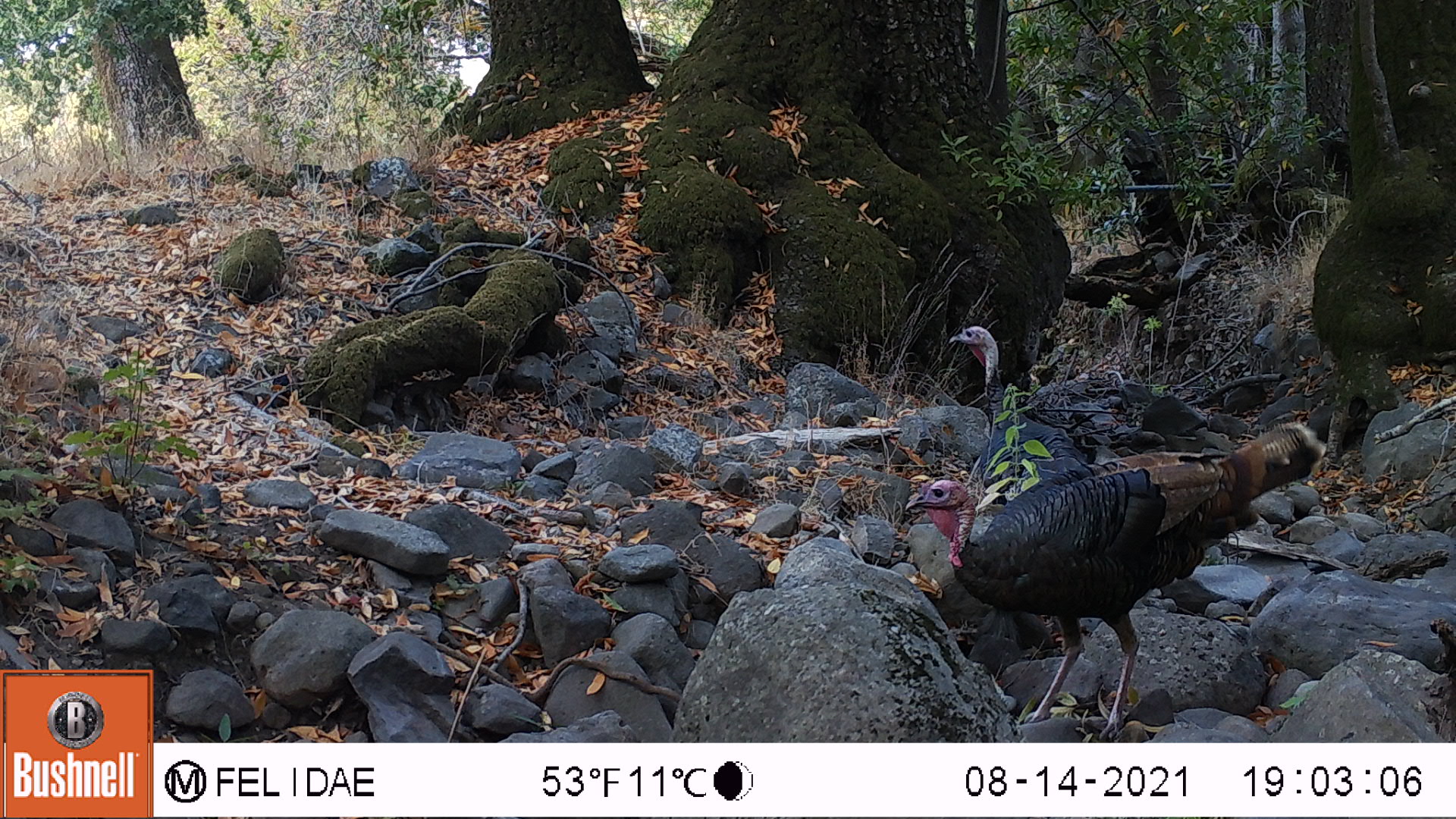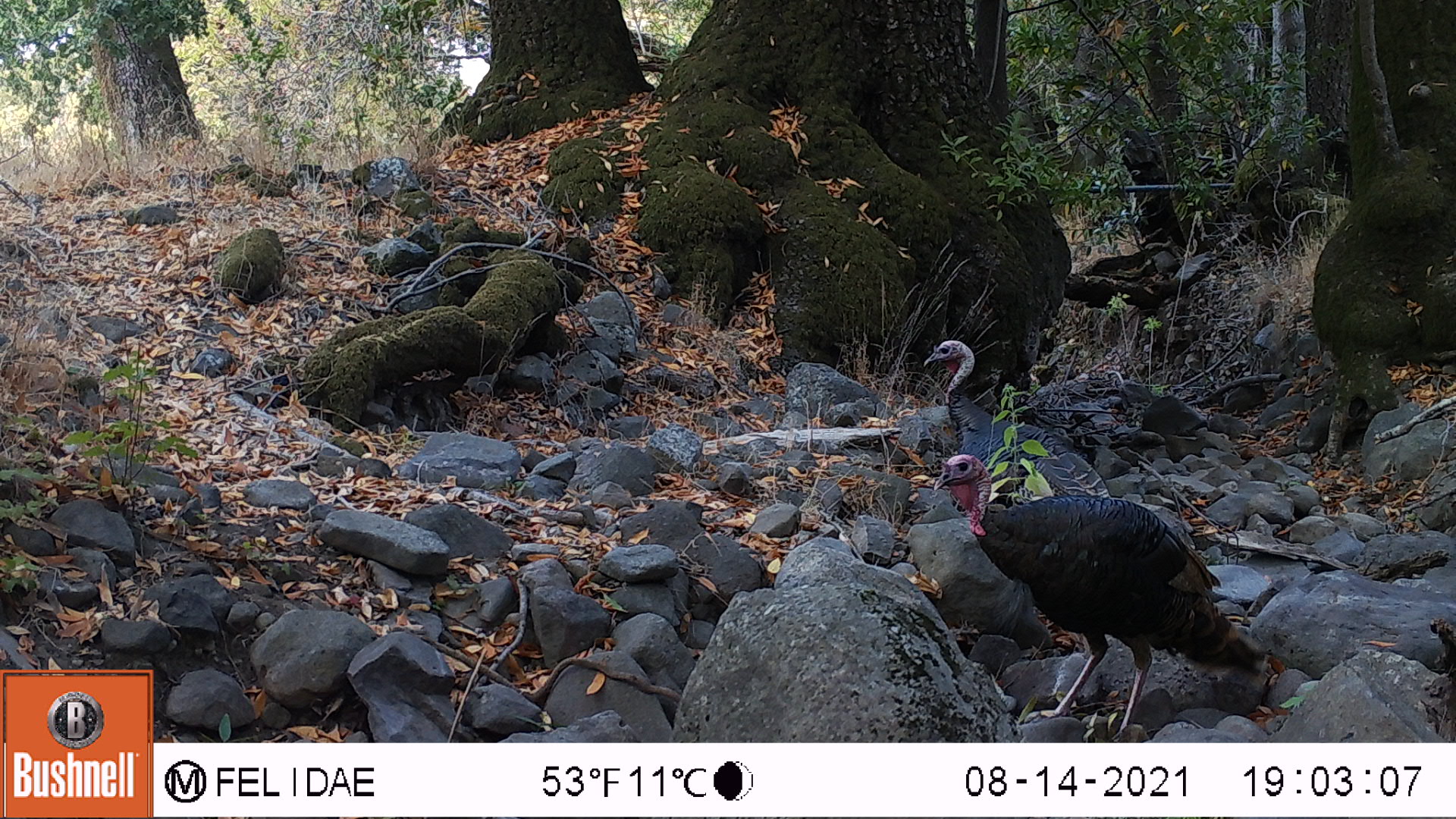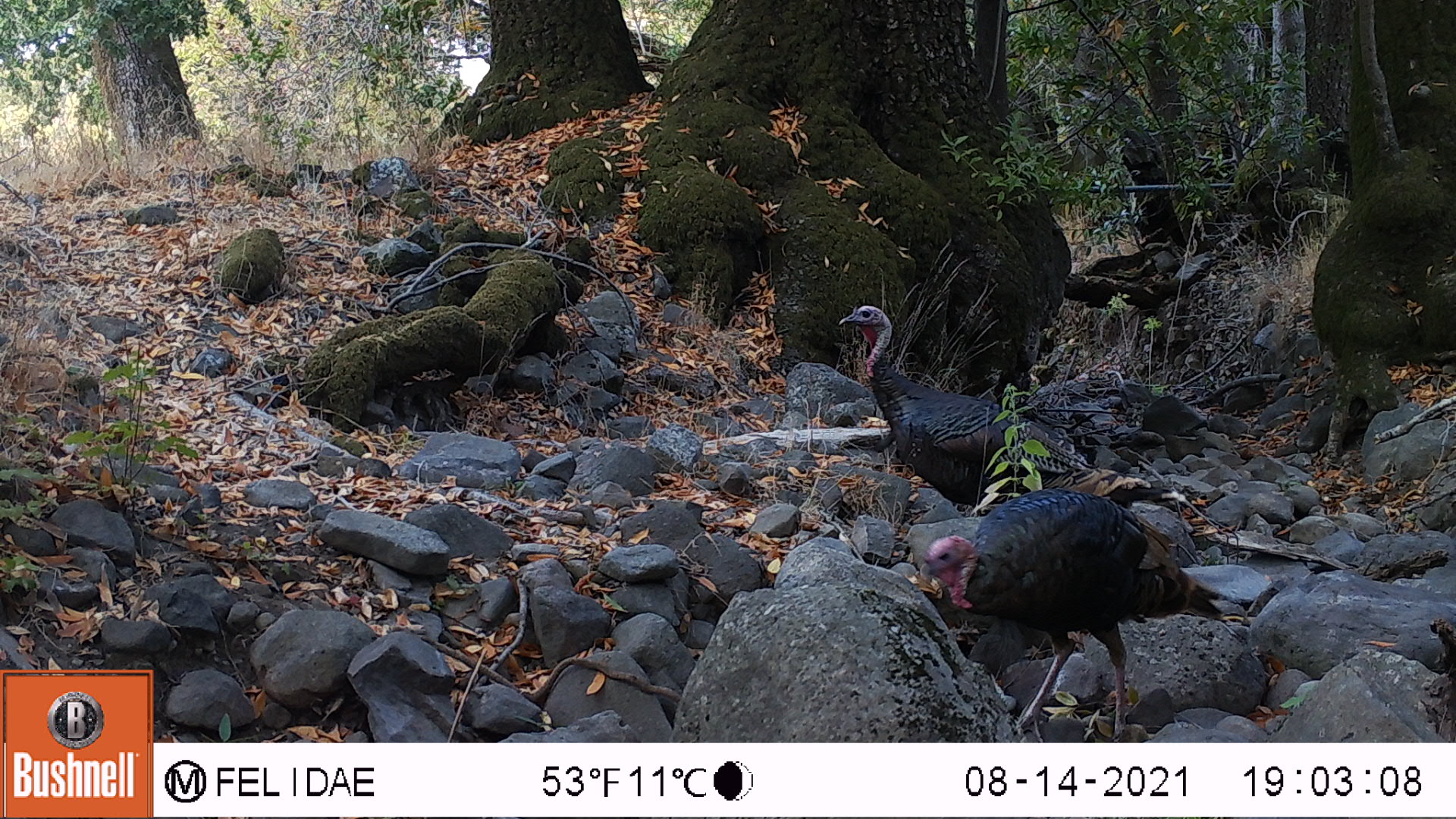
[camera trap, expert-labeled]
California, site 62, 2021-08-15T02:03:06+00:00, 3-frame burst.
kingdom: Animalia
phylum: Chordata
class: Aves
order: Galliformes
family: Phasianidae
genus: Meleagris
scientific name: Meleagris gallopavo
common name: turkey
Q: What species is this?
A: Turkey (Meleagris gallopavo).